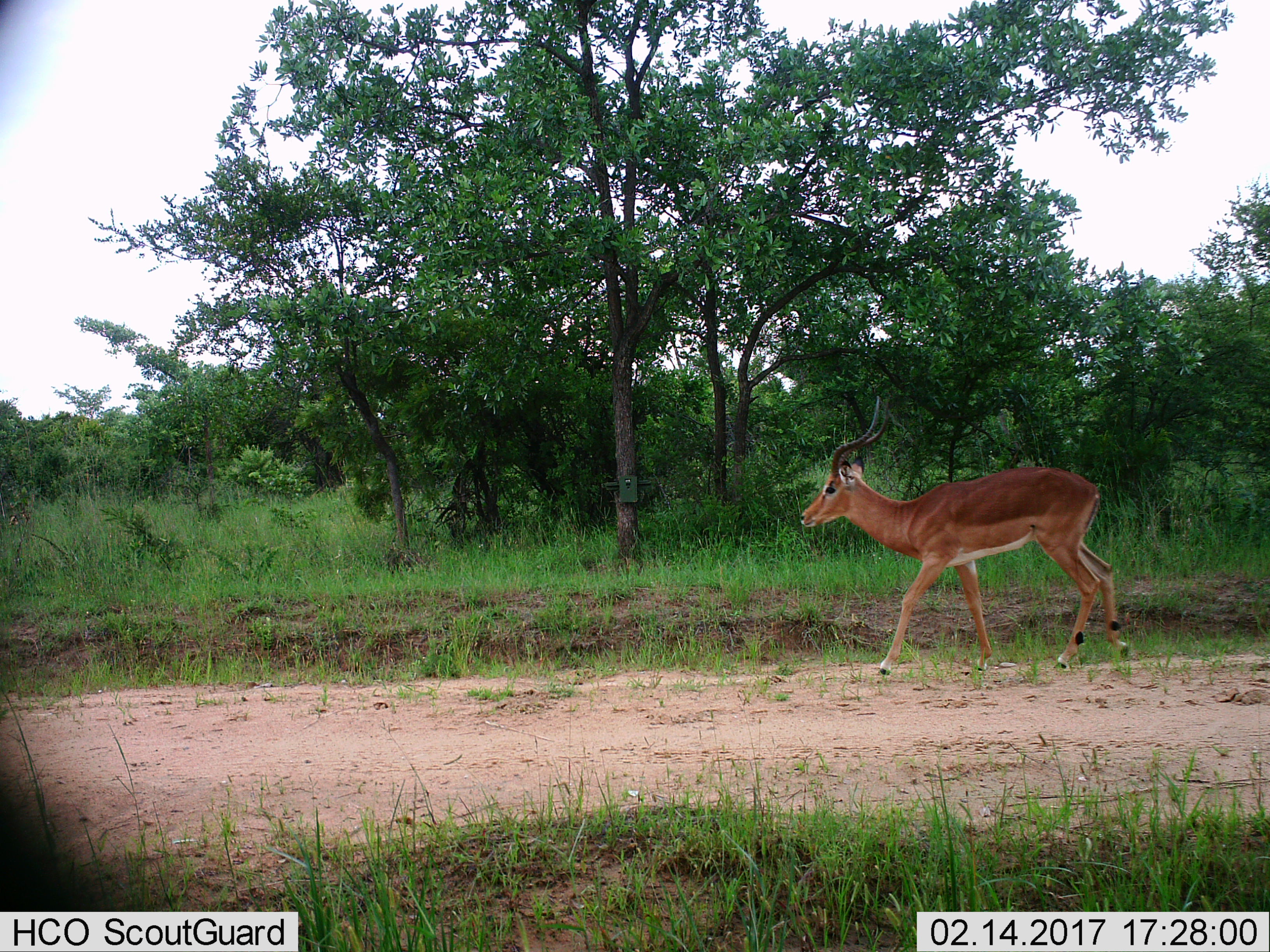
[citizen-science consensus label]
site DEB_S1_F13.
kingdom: Animalia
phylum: Chordata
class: Mammalia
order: Artiodactyla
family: Bovidae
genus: Aepyceros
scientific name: Aepyceros melampus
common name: impala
Impala (Aepyceros melampus), count 1. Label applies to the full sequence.